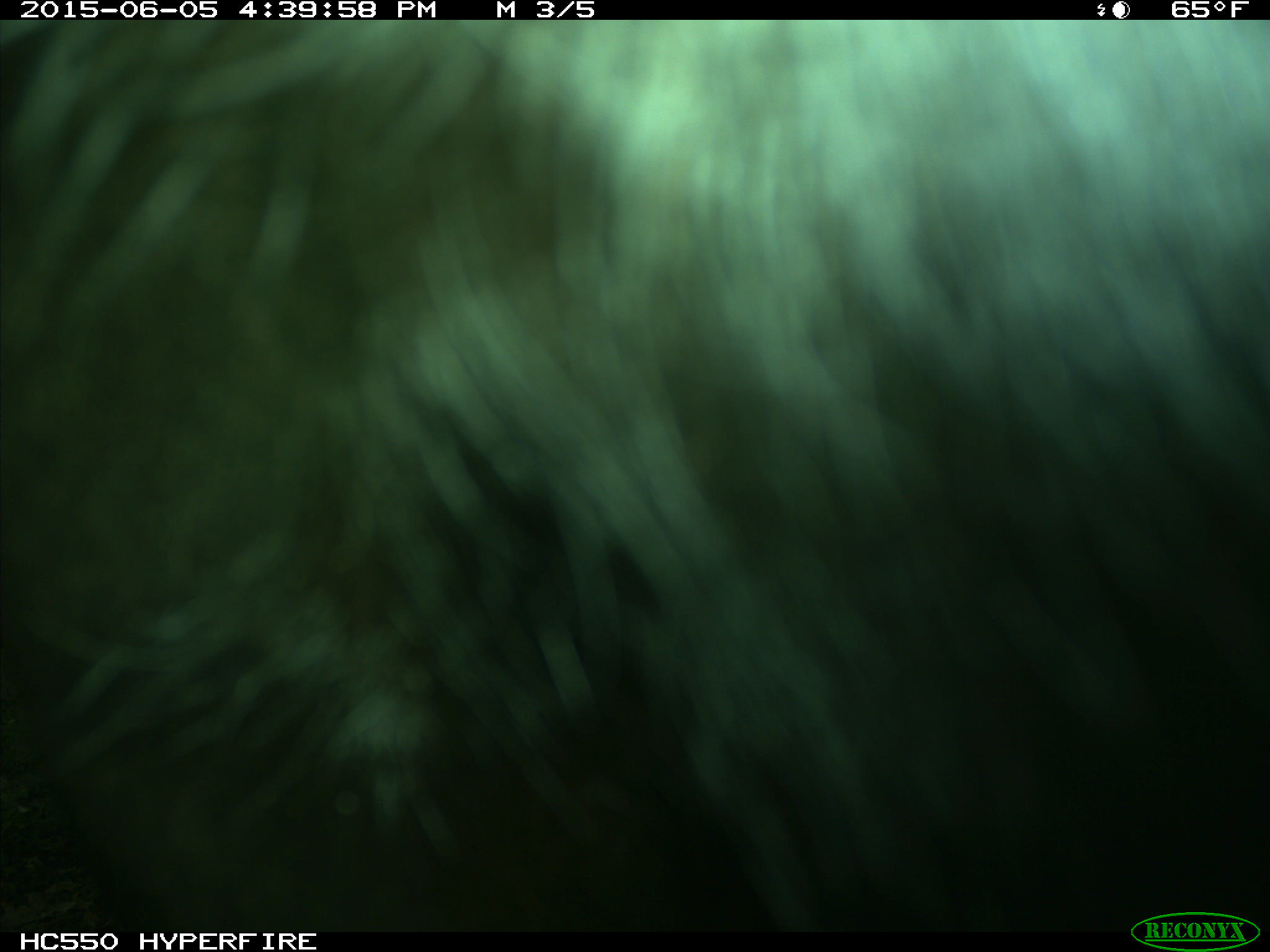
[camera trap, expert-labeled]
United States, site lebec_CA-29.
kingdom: Animalia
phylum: Chordata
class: Mammalia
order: Artiodactyla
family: Bovidae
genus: Bos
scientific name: Bos taurus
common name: domestic cow